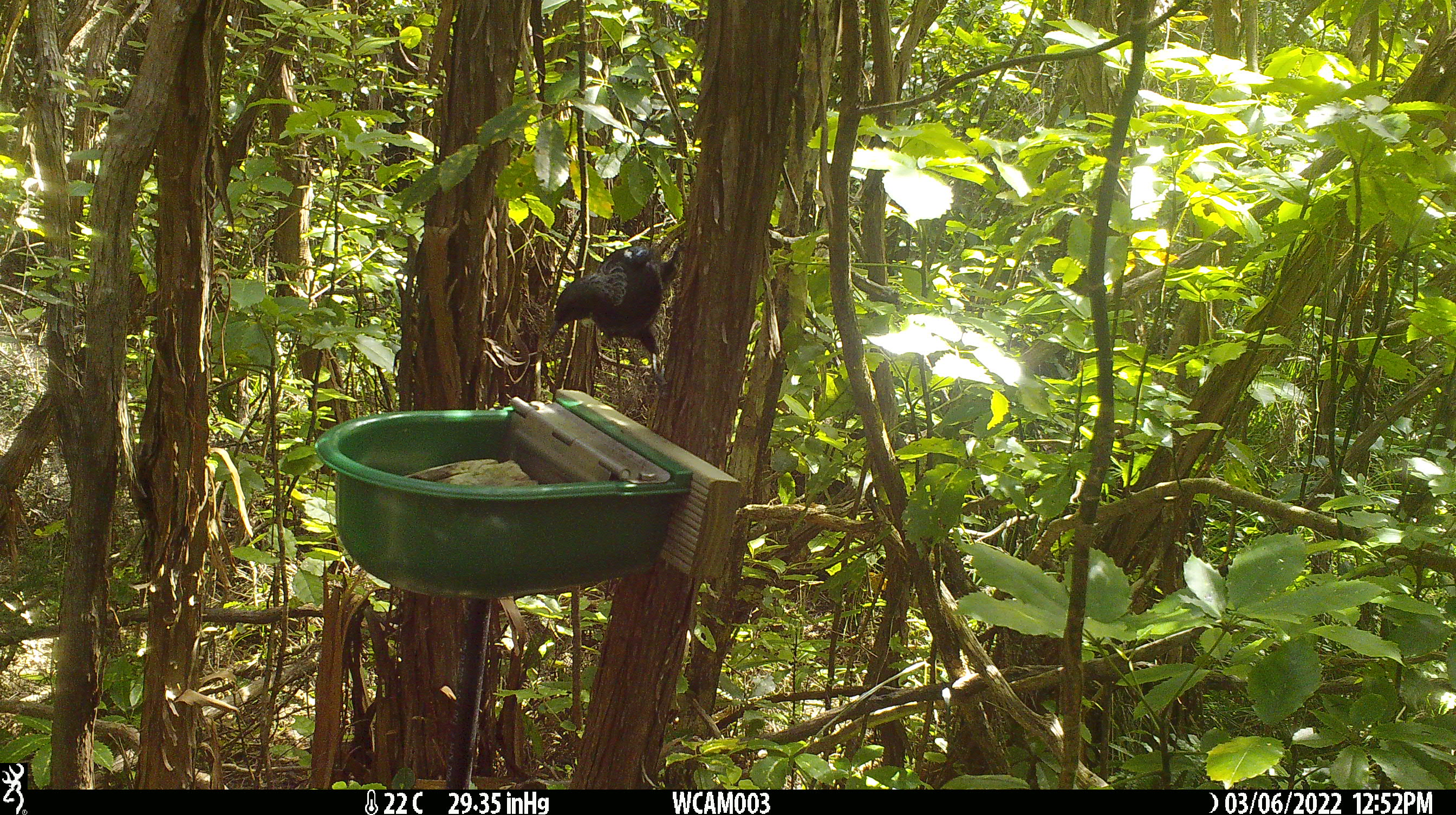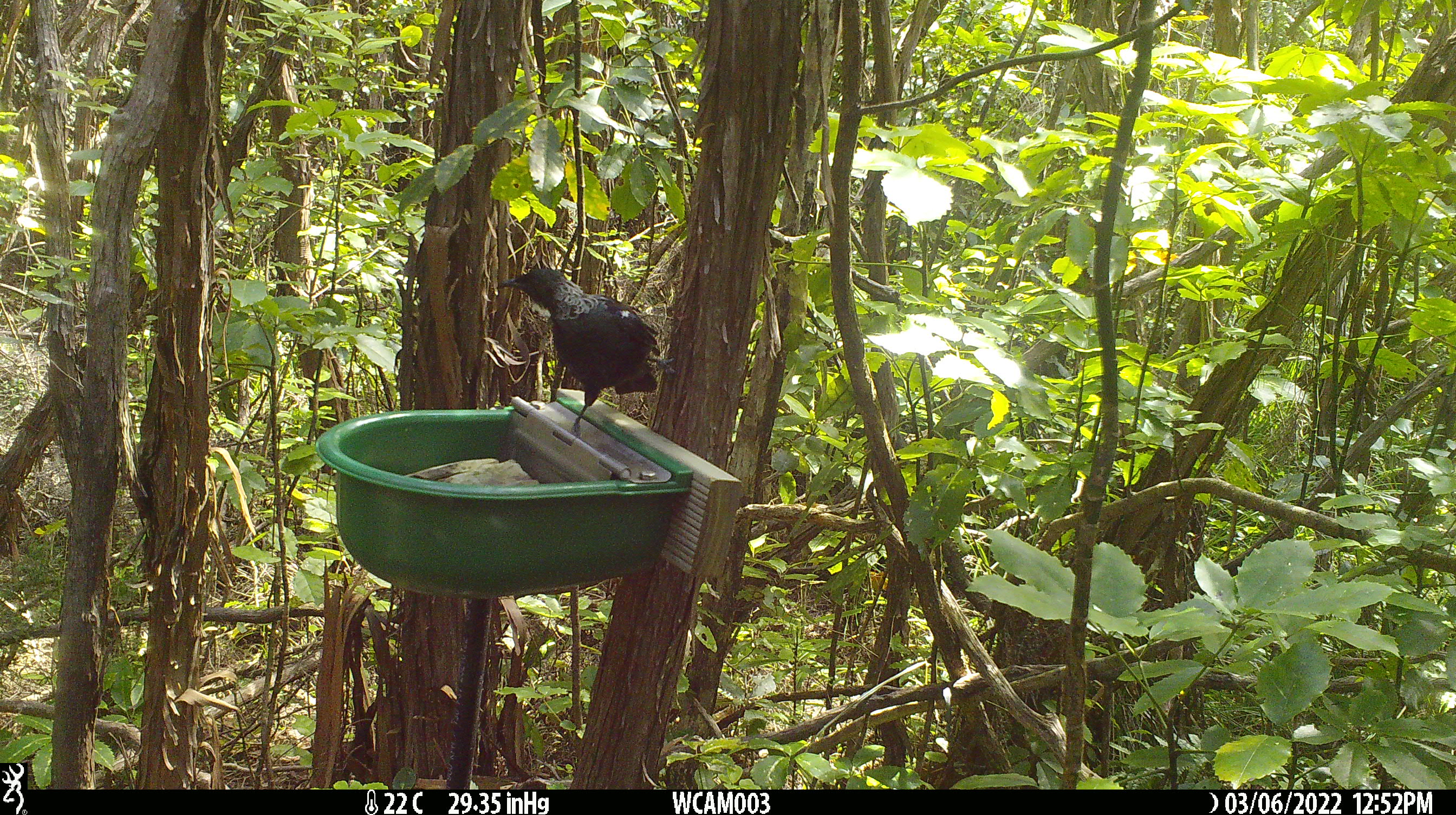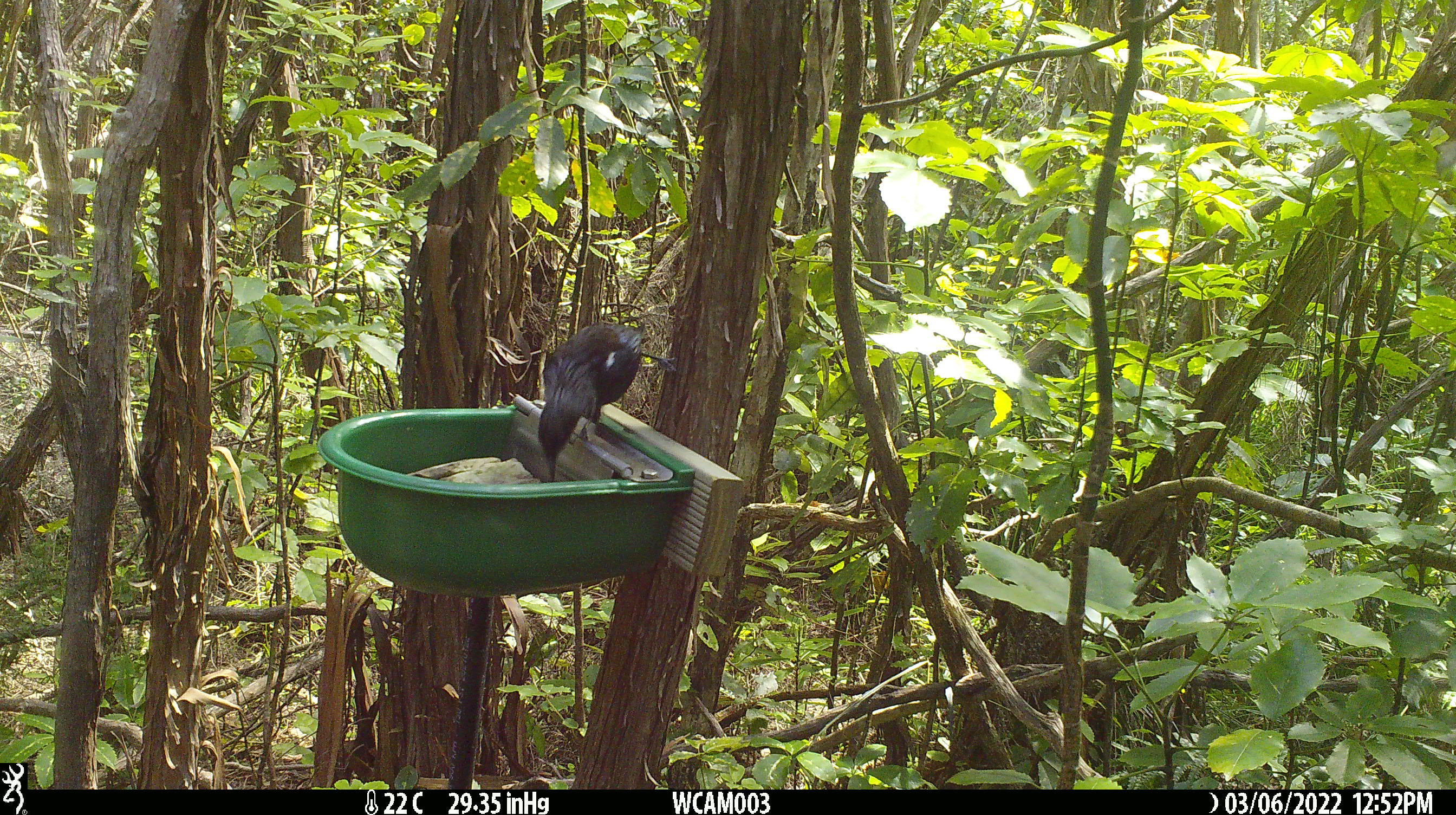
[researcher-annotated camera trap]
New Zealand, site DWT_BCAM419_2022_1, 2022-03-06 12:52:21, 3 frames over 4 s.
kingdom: Animalia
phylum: Chordata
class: Aves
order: Passeriformes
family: Meliphagidae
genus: Prosthemadera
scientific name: Prosthemadera novaeseelandiae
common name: tui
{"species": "tui (Prosthemadera novaeseelandiae)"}